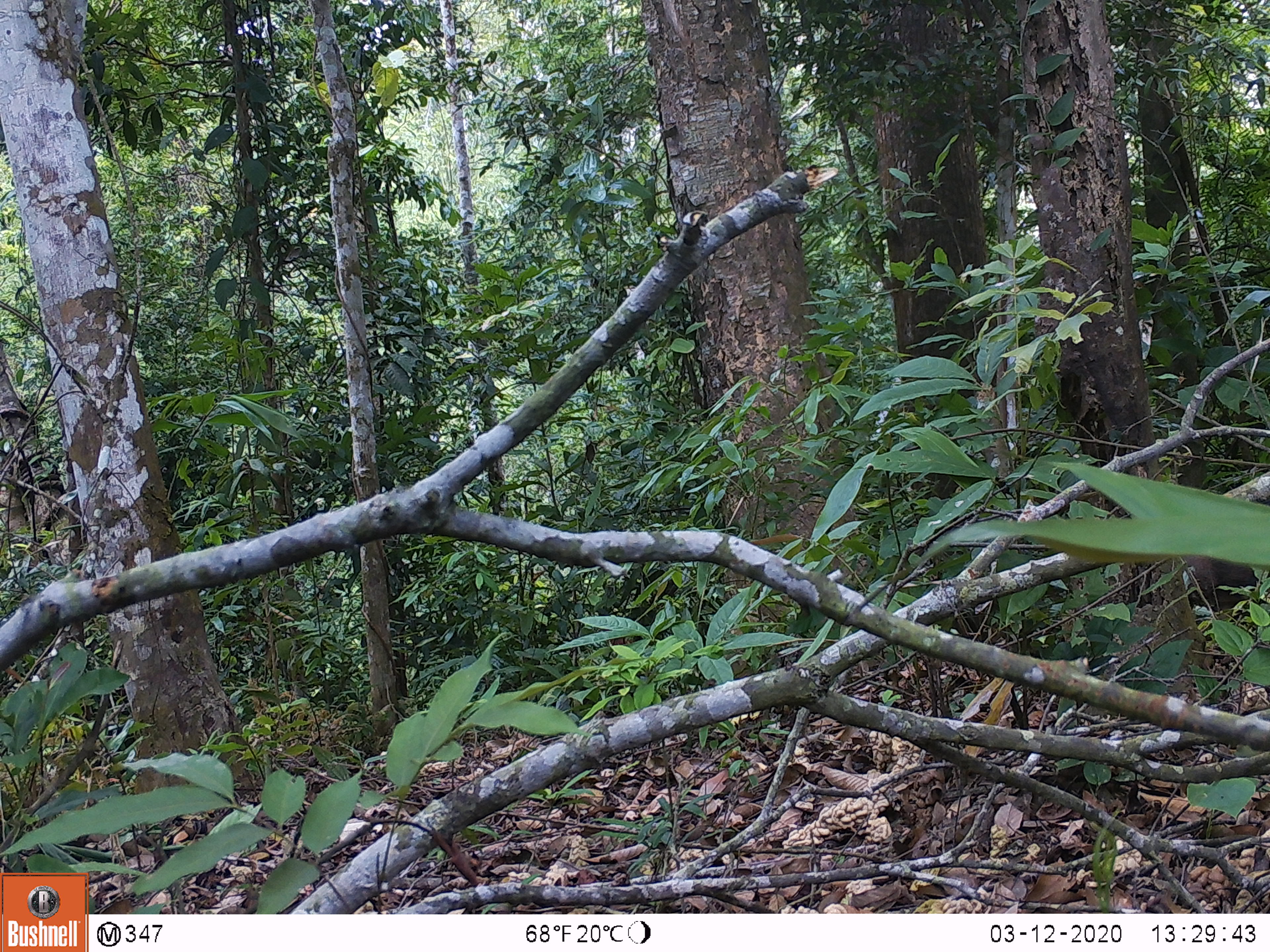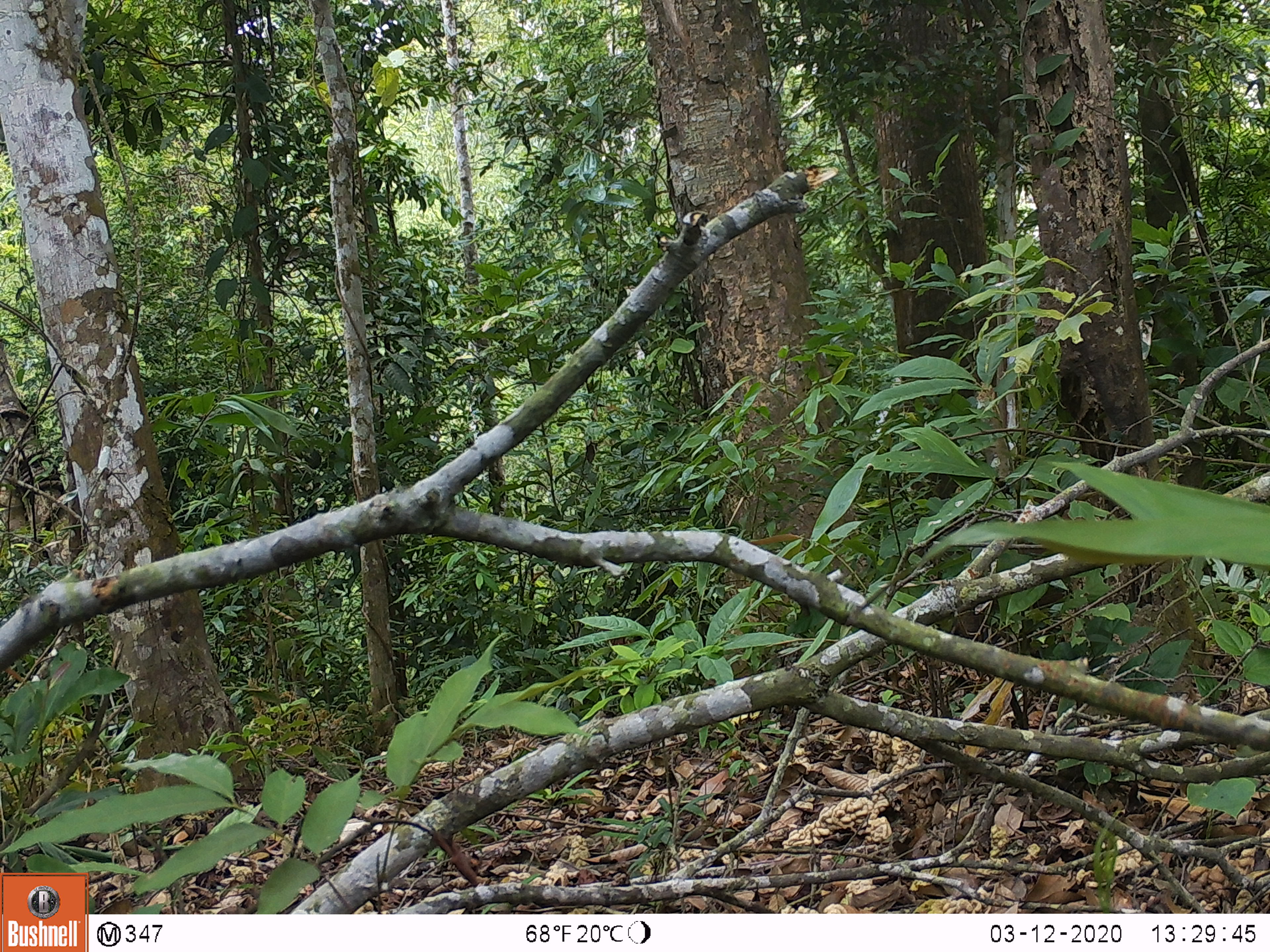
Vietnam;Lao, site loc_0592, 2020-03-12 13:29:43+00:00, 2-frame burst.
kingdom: Animalia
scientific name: Animalia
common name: animal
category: unidentified animal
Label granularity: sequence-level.